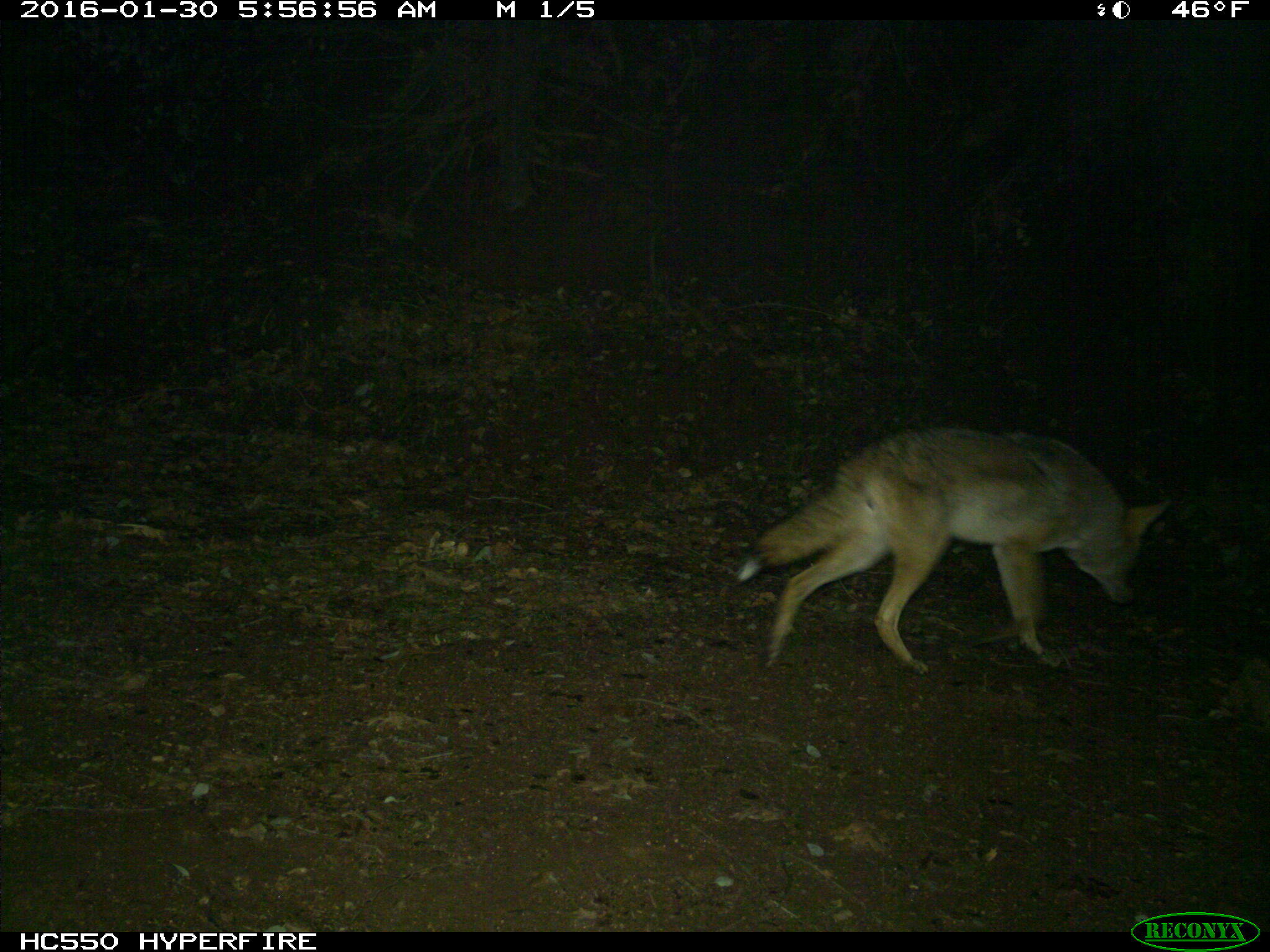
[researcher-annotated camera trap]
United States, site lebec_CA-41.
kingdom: Animalia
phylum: Chordata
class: Mammalia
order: Carnivora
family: Canidae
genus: Canis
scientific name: Canis latrans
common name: coyote